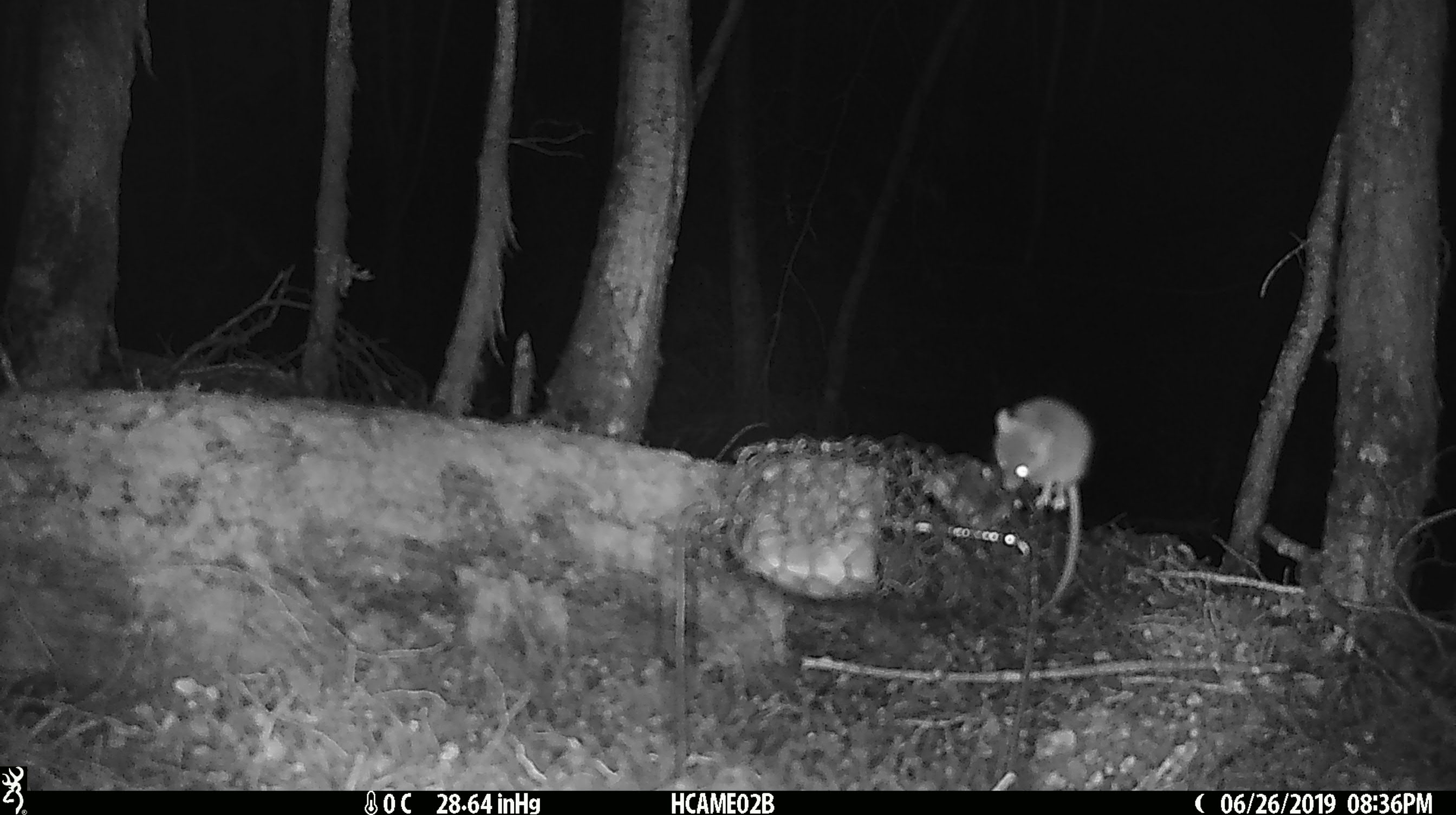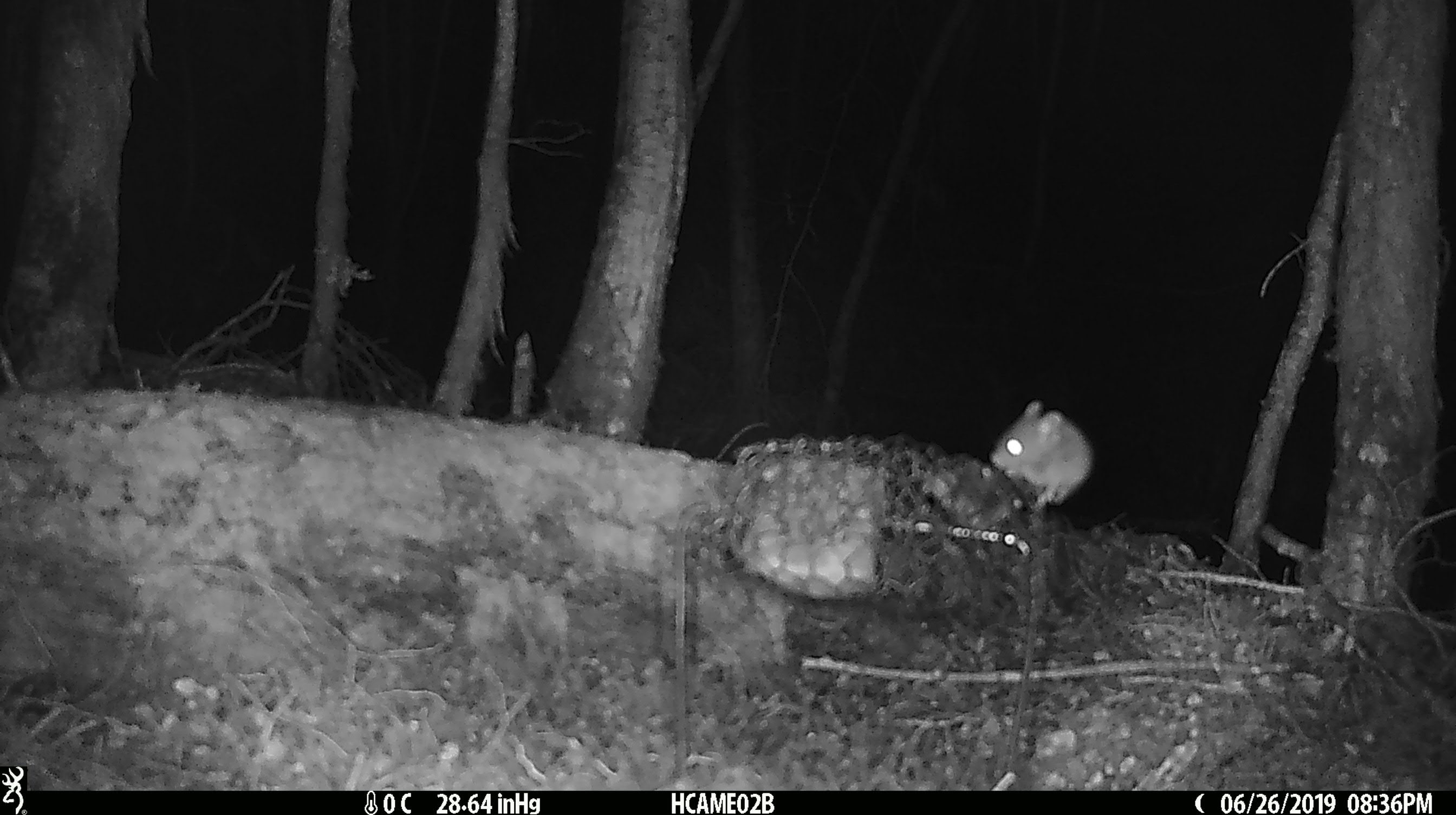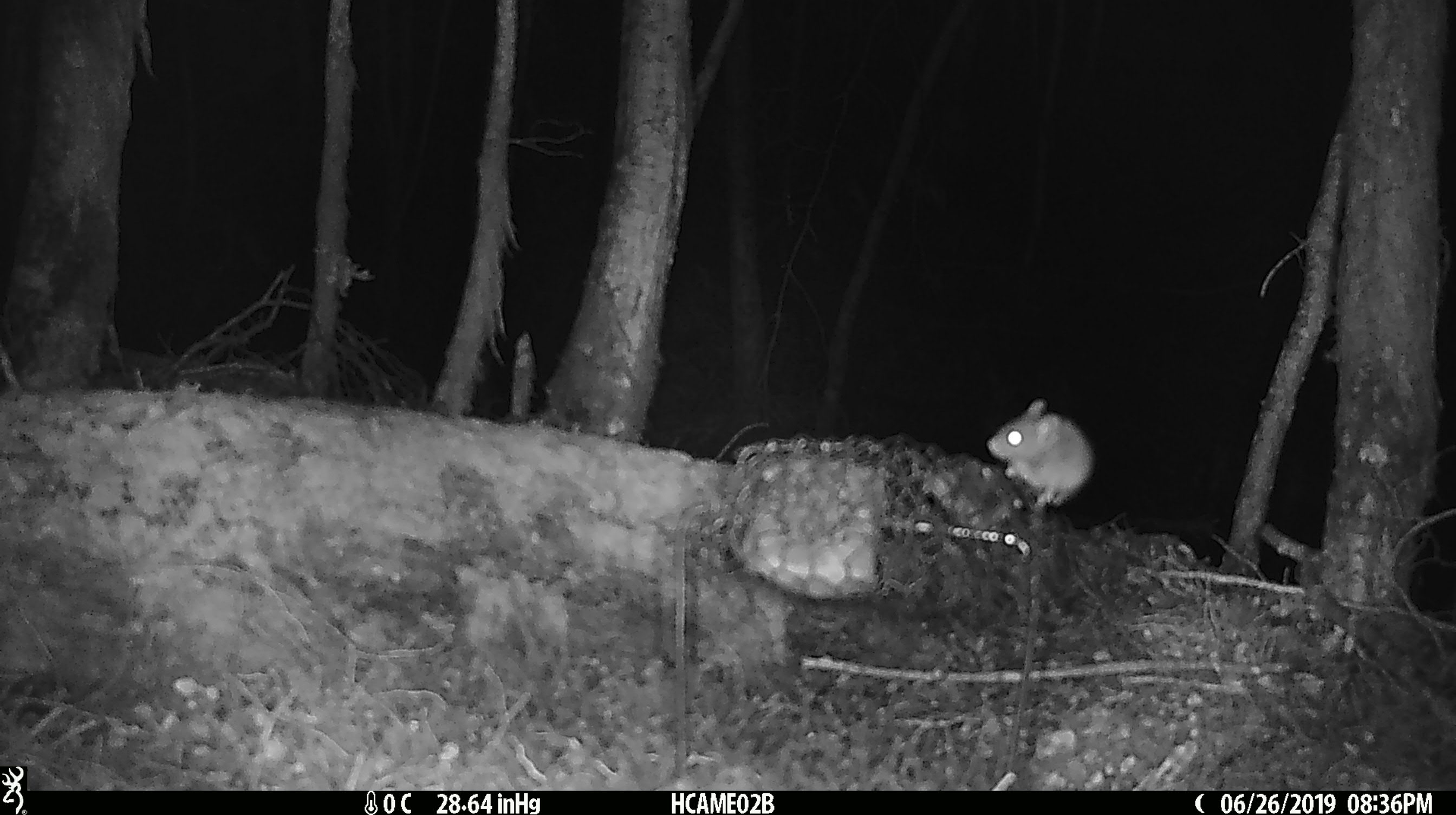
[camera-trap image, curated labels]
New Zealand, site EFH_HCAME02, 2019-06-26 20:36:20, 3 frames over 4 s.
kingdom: Animalia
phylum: Chordata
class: Mammalia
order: Rodentia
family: Muridae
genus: Mus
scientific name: Mus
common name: mouse